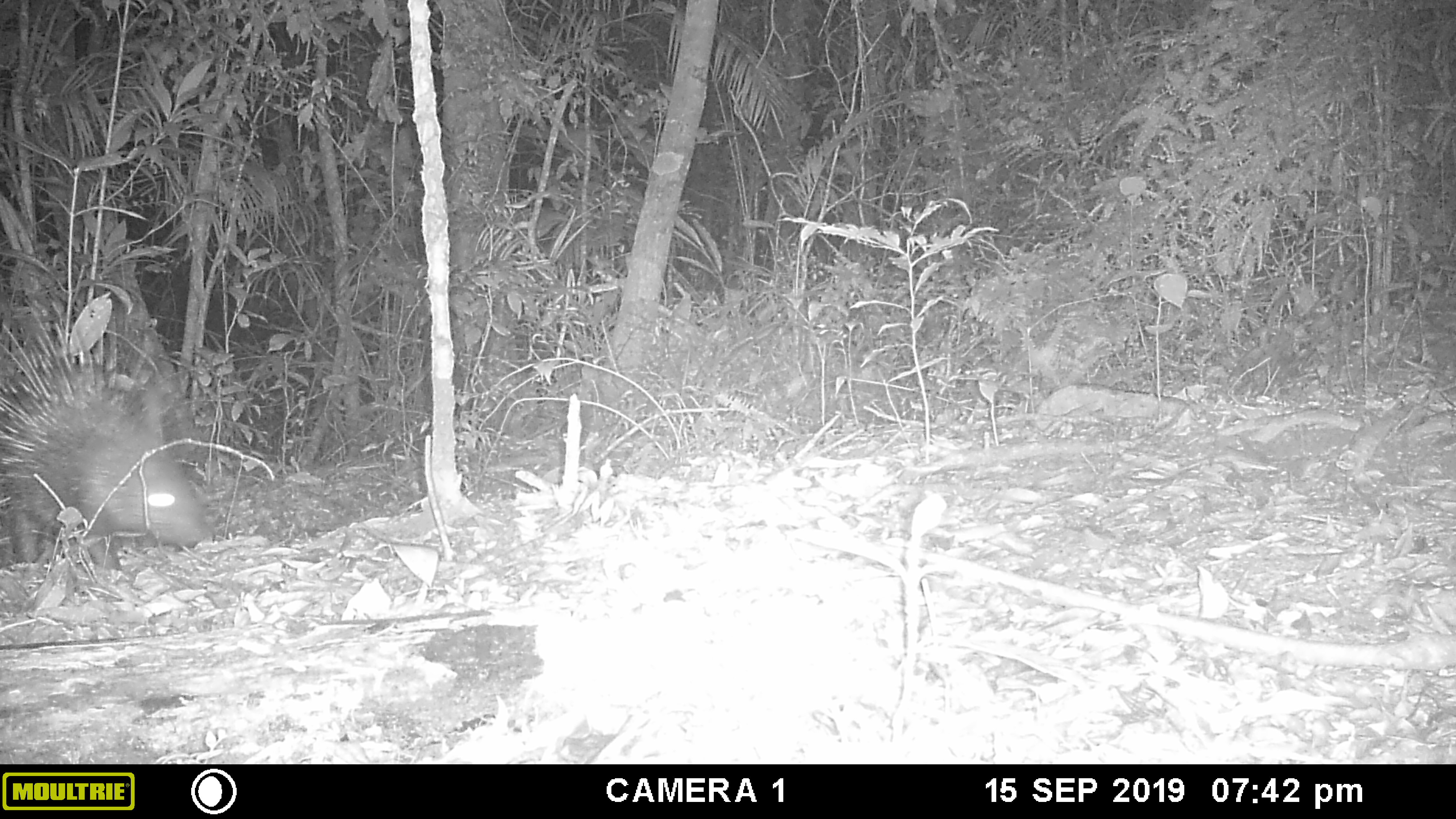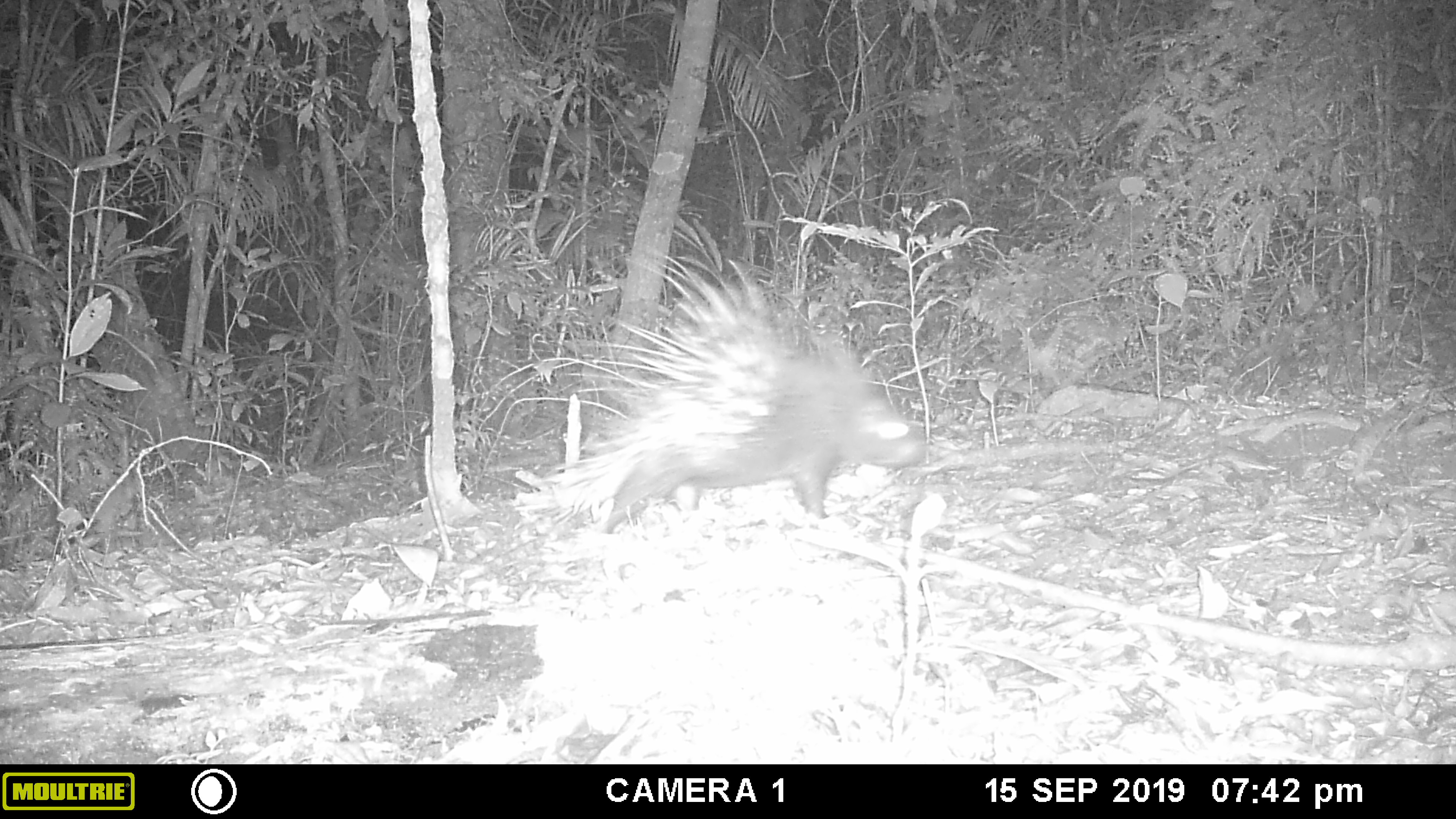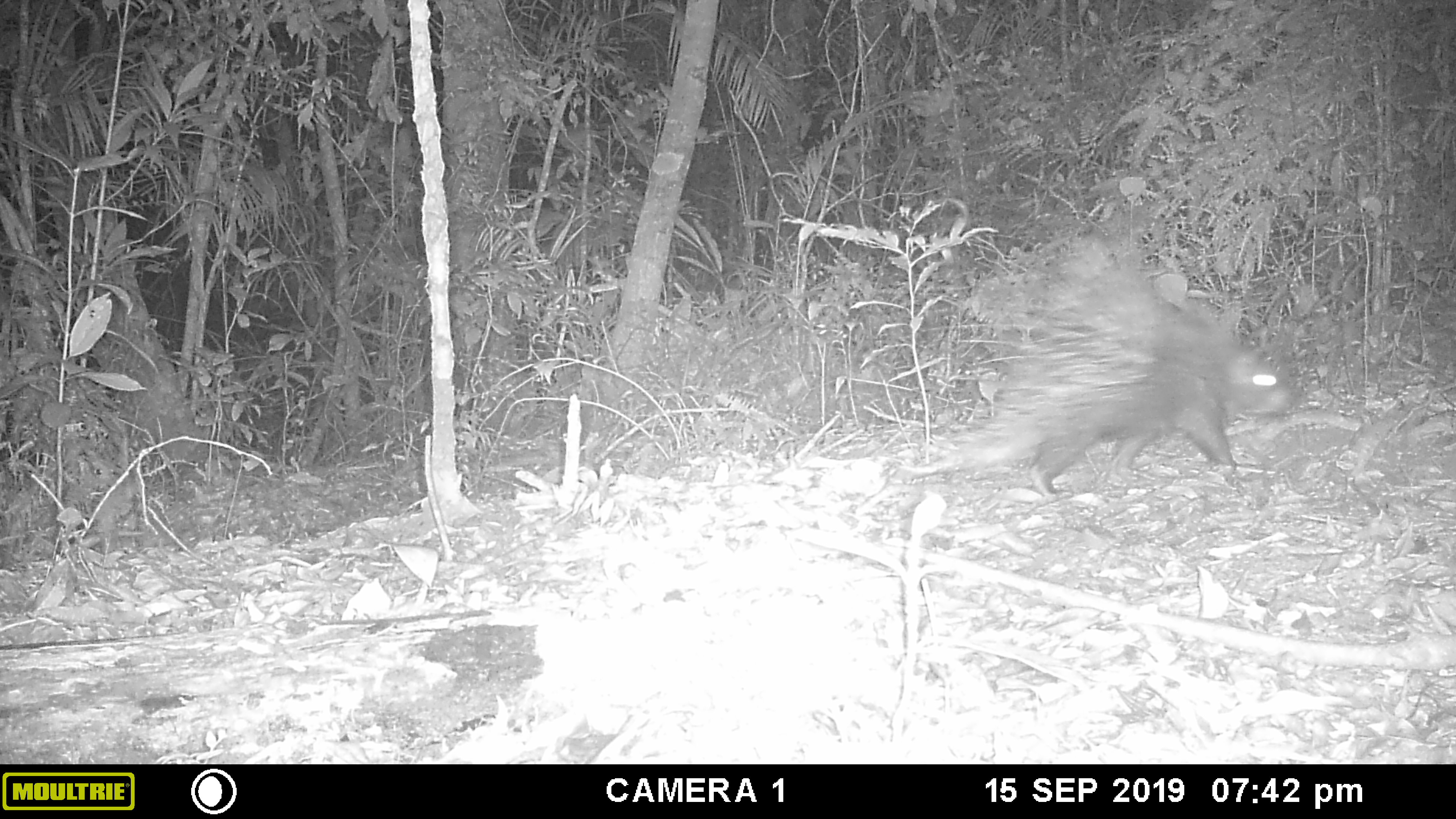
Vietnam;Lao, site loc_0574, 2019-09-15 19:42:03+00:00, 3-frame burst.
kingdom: Animalia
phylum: Chordata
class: Mammalia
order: Rodentia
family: Hystricidae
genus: Hystrix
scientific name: Hystrix brachyura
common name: malayan porcupine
Malayan porcupine (Hystrix brachyura). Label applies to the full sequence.